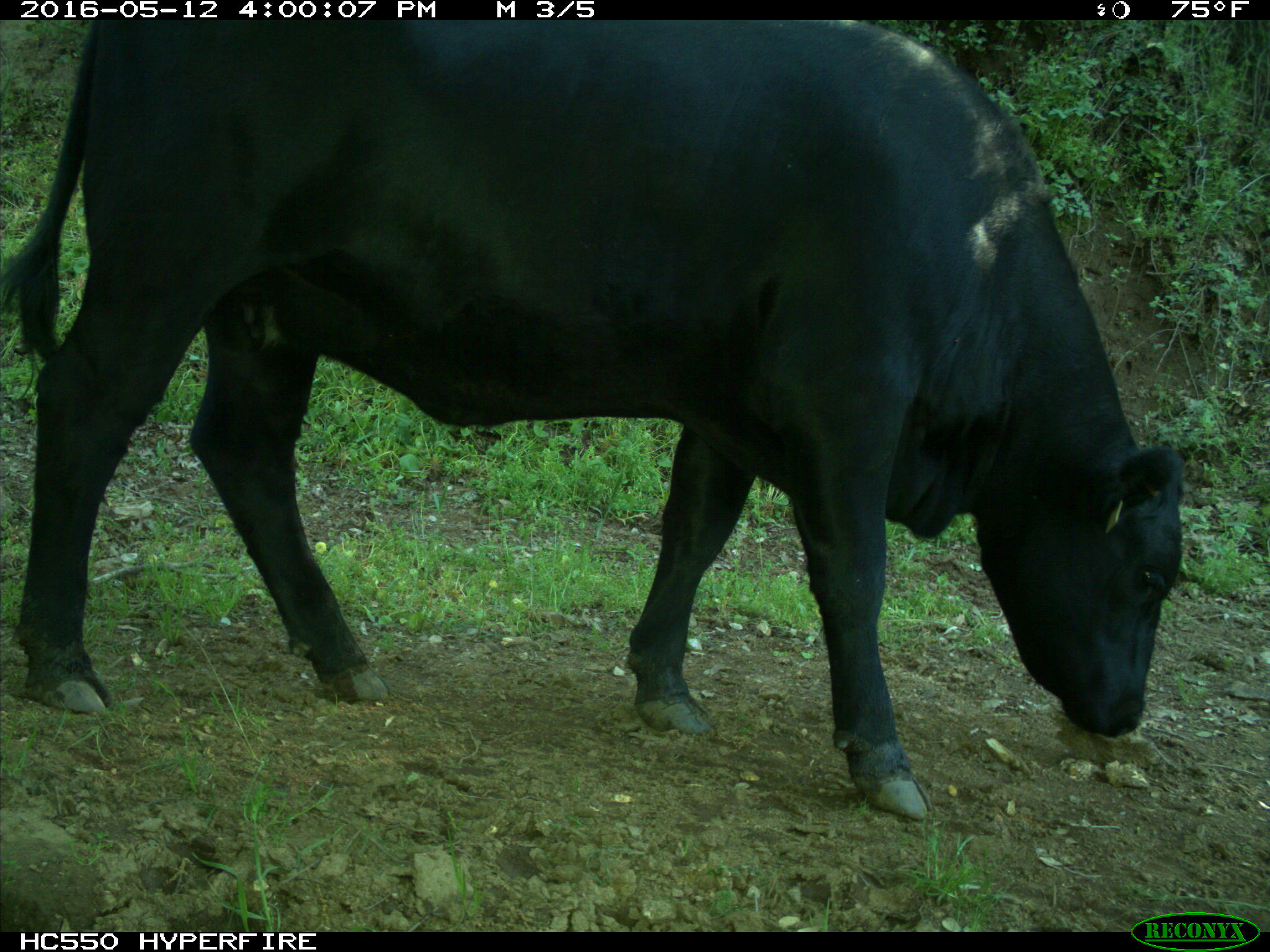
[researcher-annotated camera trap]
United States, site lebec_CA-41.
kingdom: Animalia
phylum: Chordata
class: Mammalia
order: Artiodactyla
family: Bovidae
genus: Bos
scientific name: Bos taurus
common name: domestic cow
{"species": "Bos taurus (domestic cow)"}